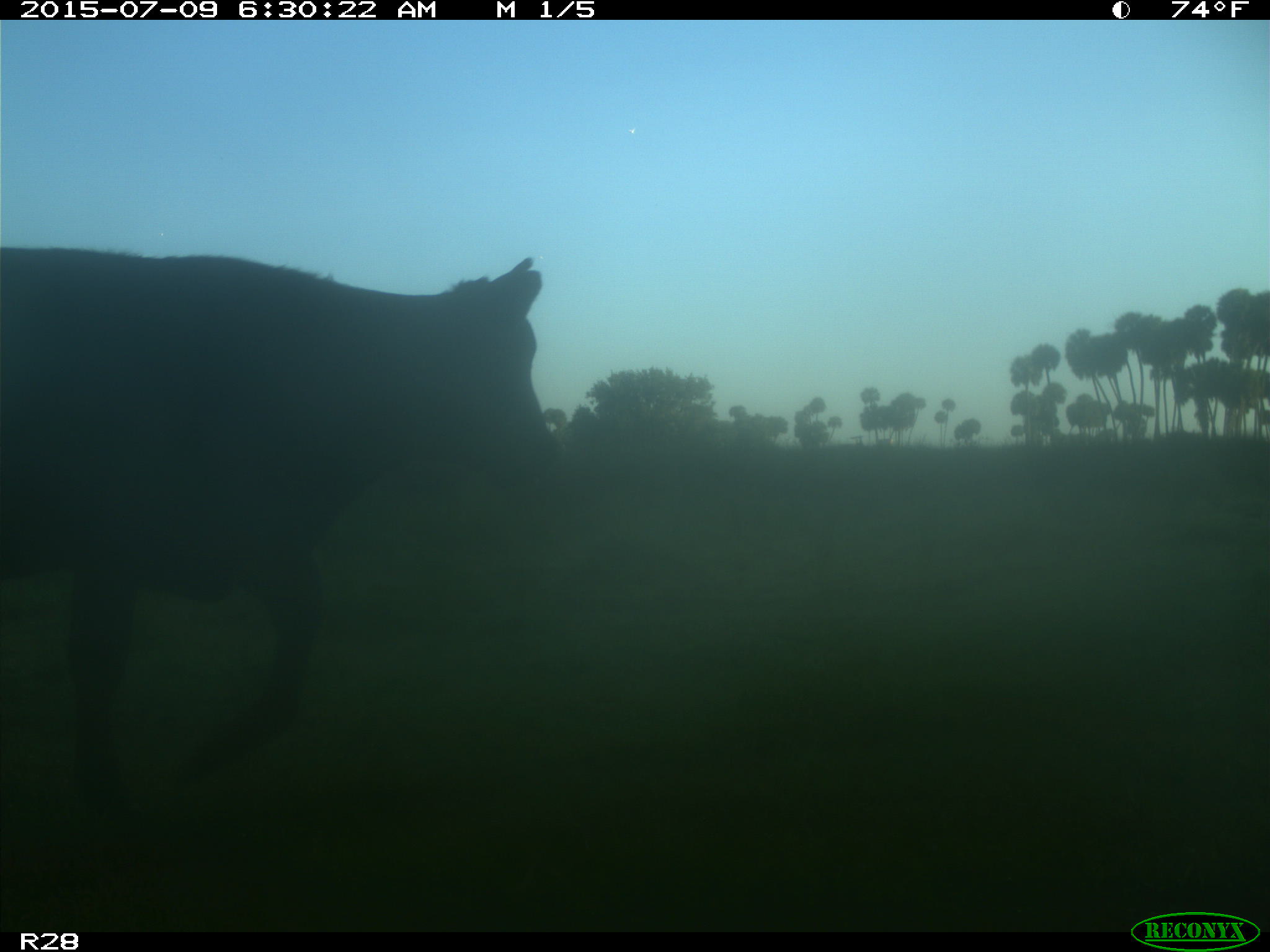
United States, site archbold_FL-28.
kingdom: Animalia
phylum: Chordata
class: Mammalia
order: Artiodactyla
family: Bovidae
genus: Bos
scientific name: Bos taurus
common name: domestic cow